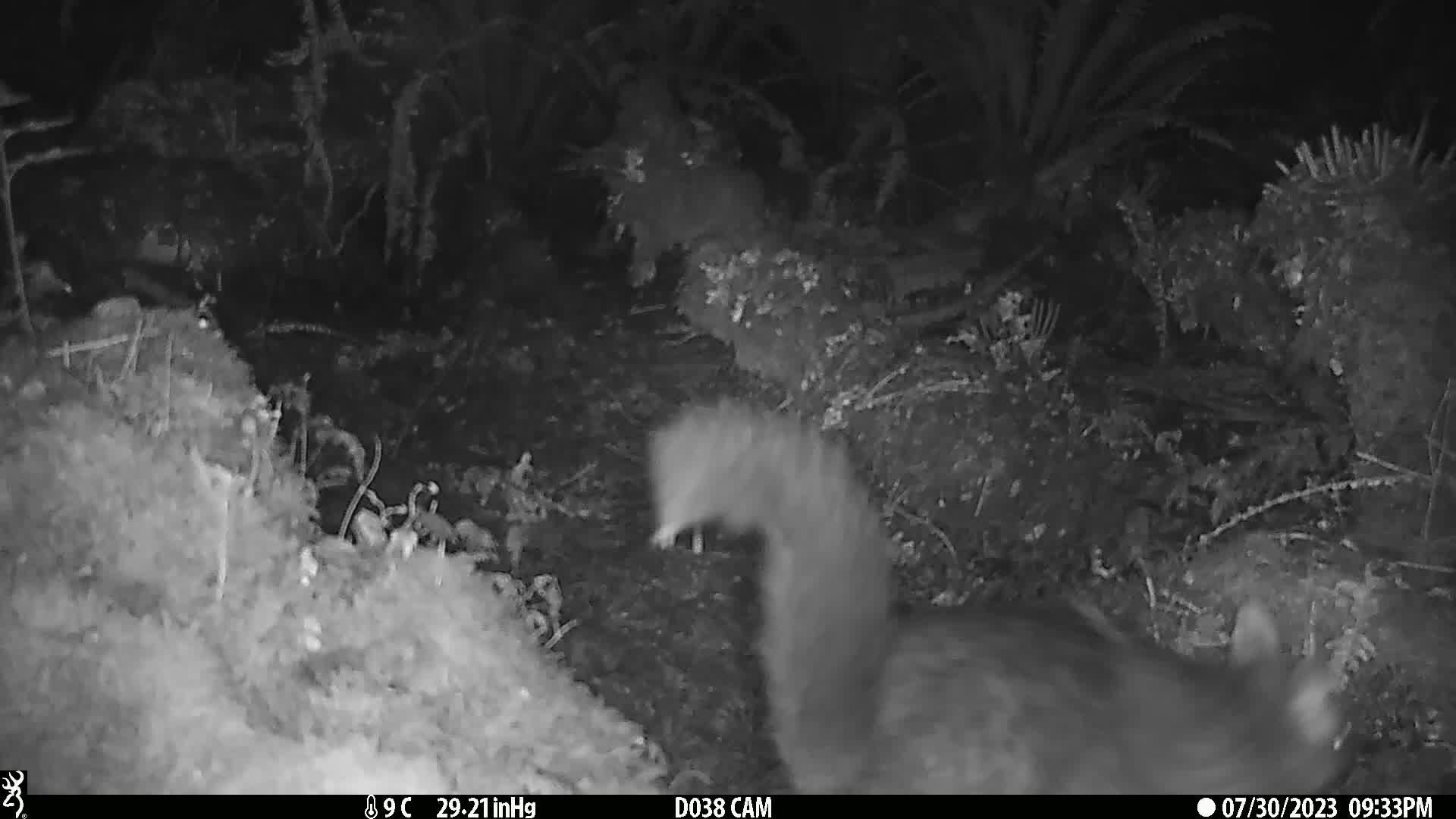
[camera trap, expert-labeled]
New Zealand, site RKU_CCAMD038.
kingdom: Animalia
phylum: Chordata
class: Mammalia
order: Diprotodontia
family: Phalangeridae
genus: Trichosurus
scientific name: Trichosurus vulpecula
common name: common brushtail possum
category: possum